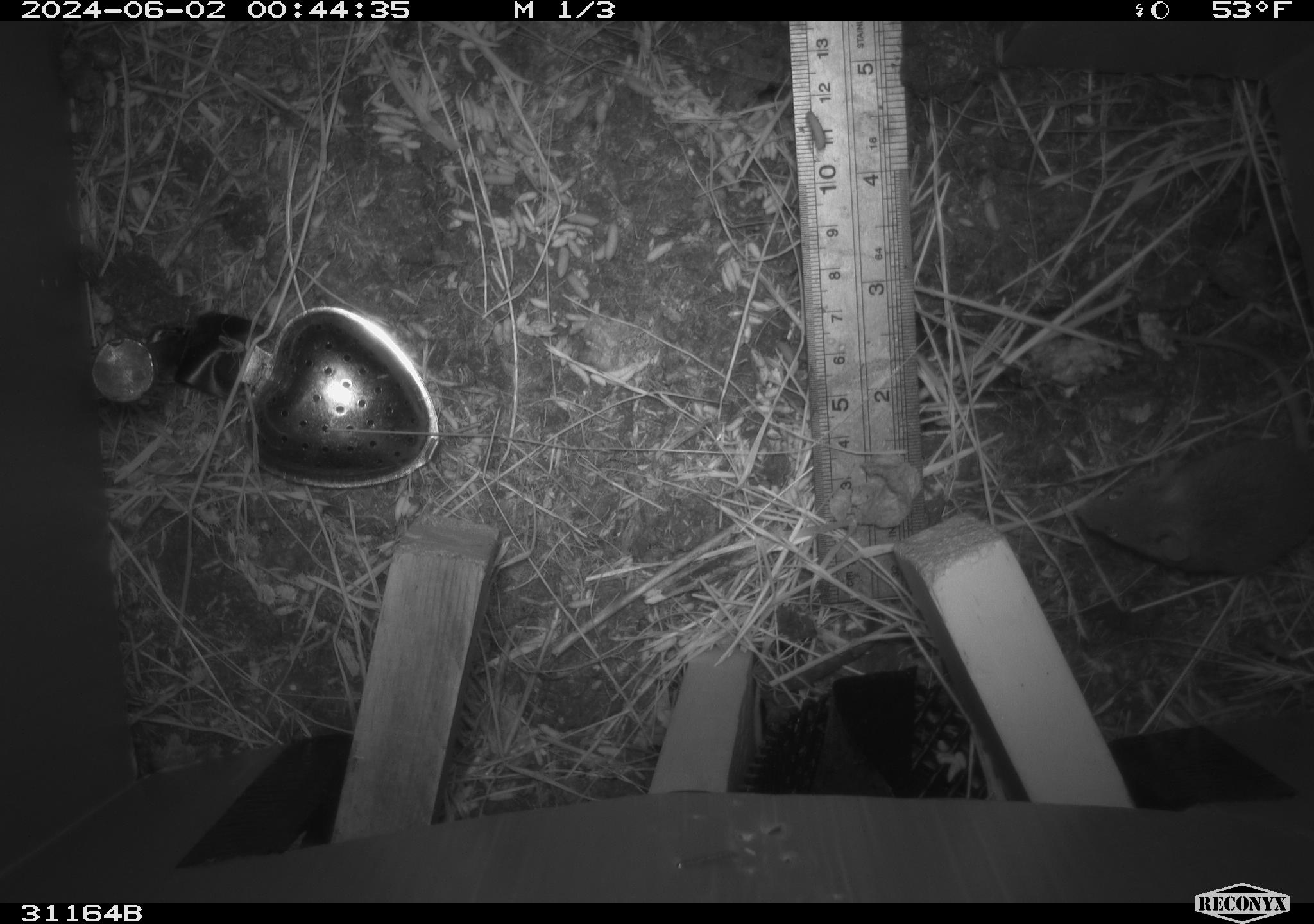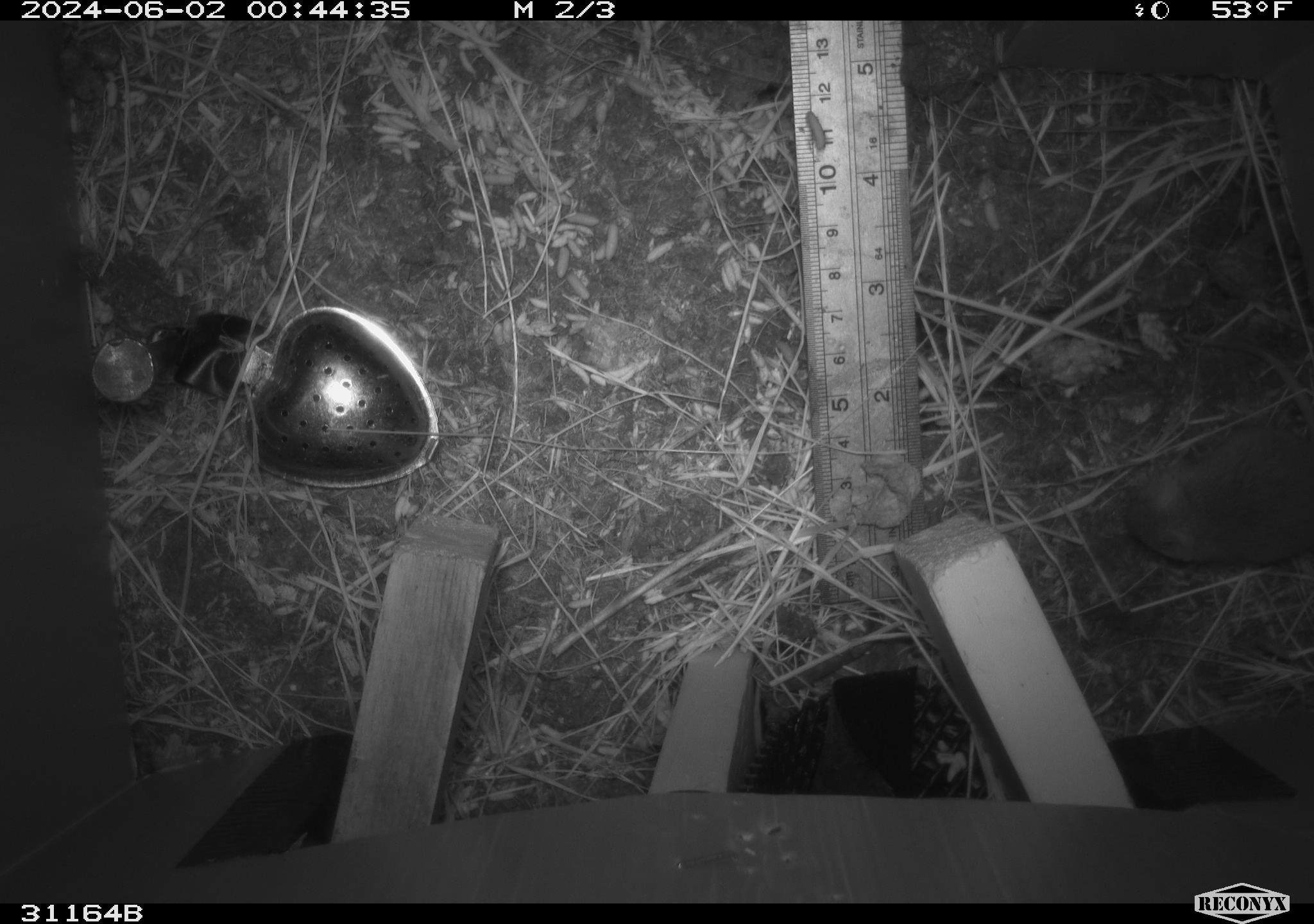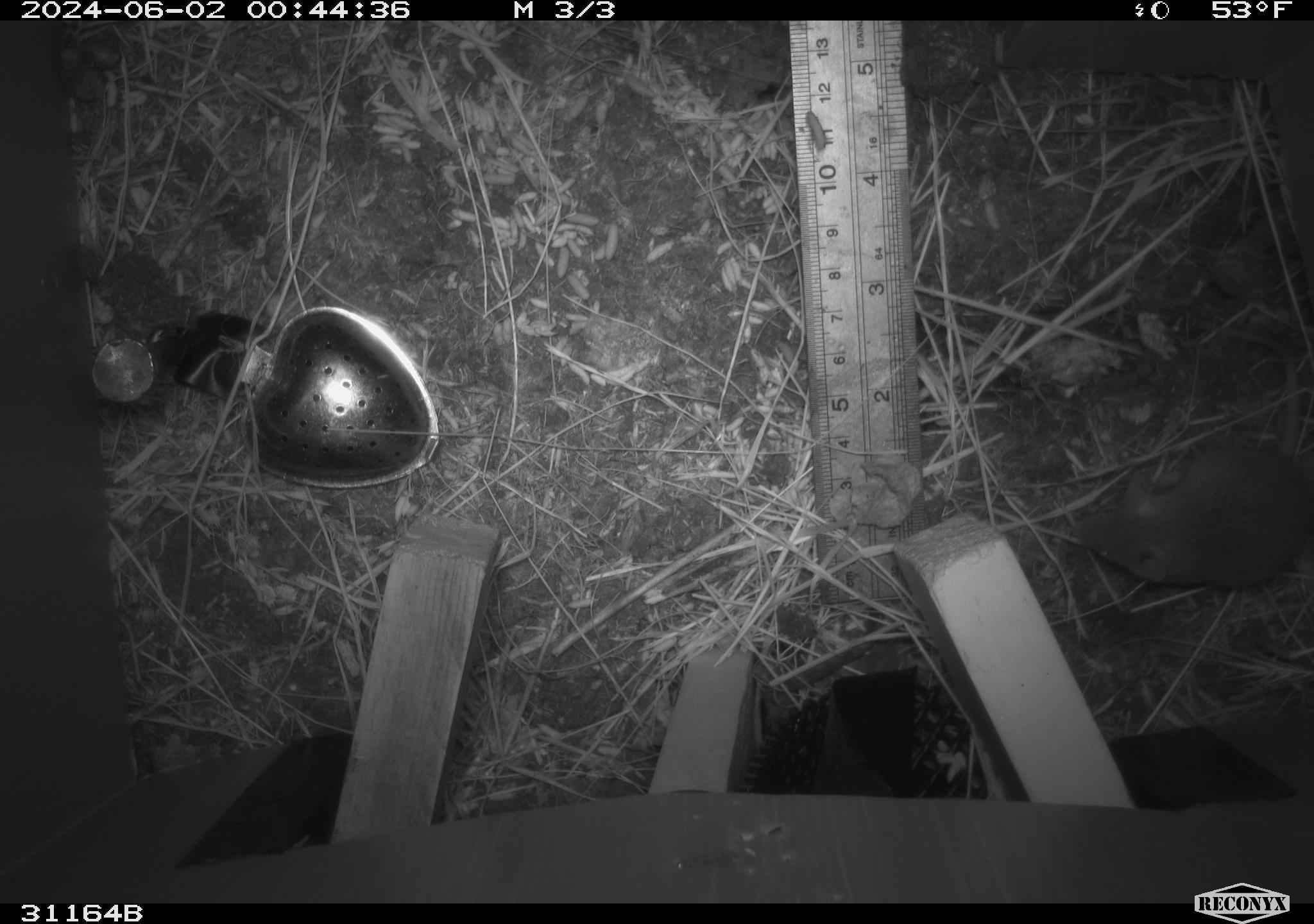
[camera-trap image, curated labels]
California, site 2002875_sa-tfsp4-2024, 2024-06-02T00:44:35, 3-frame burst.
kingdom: Animalia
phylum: Chordata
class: Mammalia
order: Rodentia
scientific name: Rodentia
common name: mouse species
Mouse species (Rodentia).